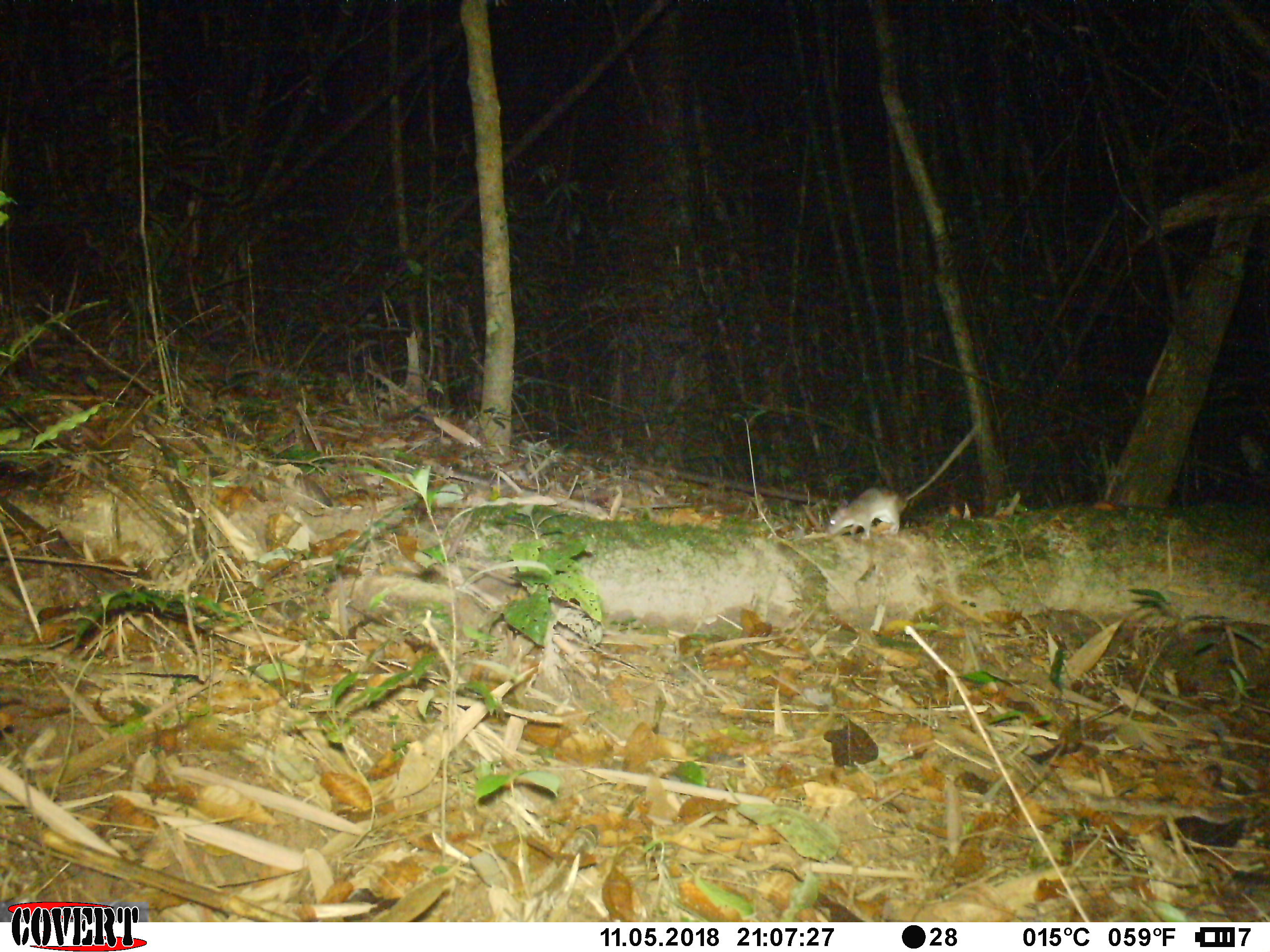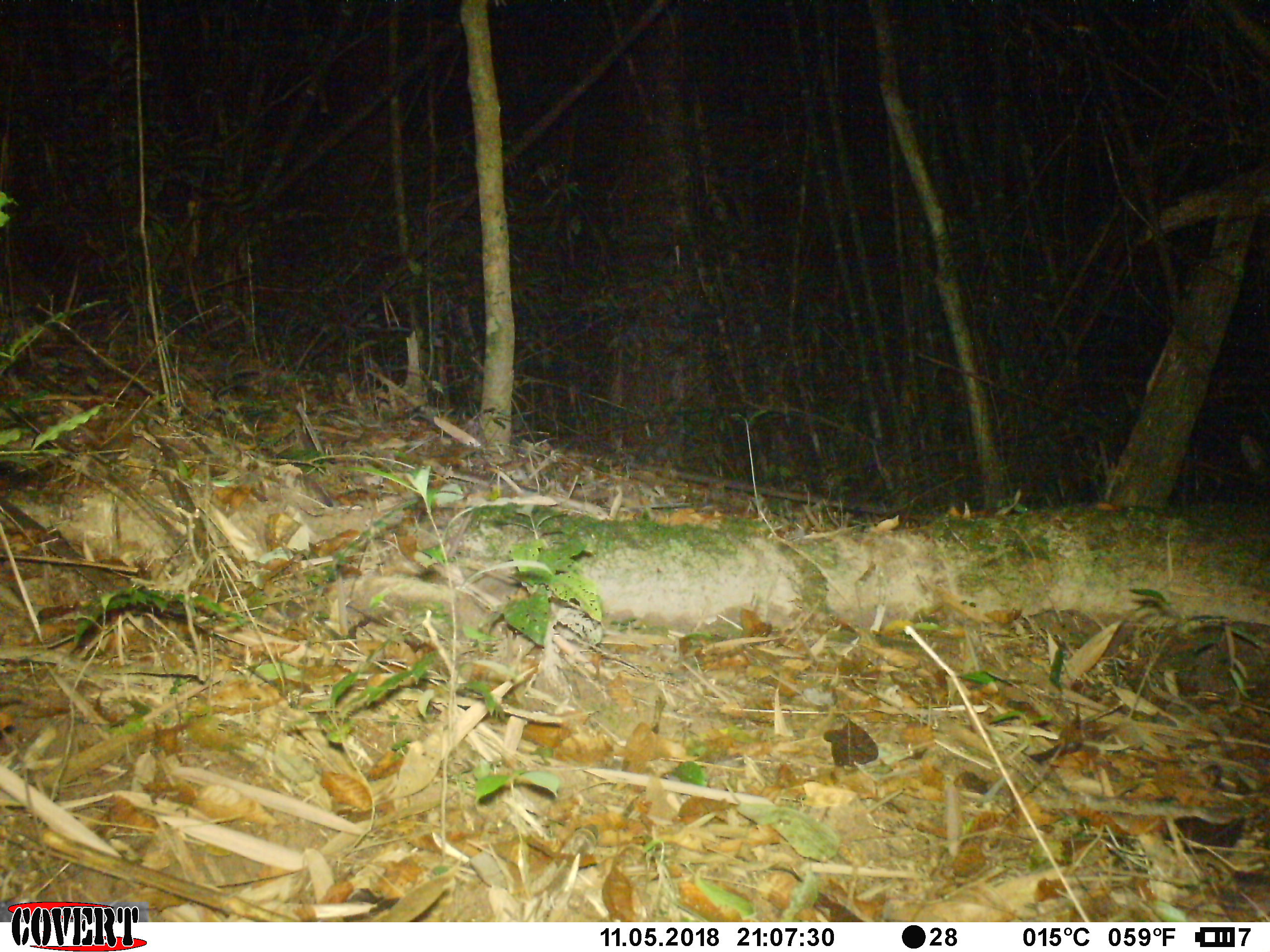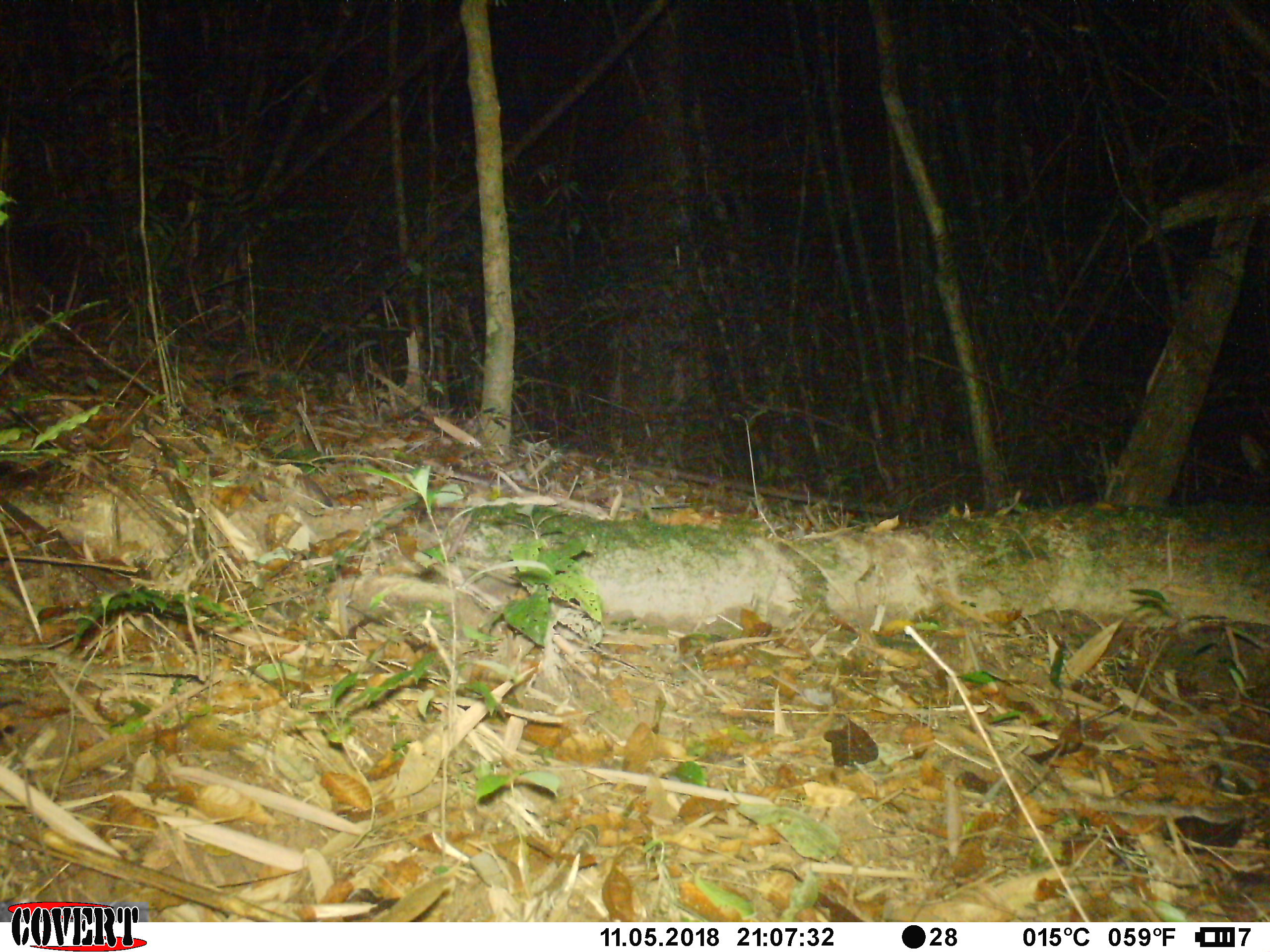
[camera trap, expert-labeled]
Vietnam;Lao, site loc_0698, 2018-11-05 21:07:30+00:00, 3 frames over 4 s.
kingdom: Animalia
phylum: Chordata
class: Mammalia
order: Rodentia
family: Muridae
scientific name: Muridae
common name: old-world mice and rats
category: unidentified murid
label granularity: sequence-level